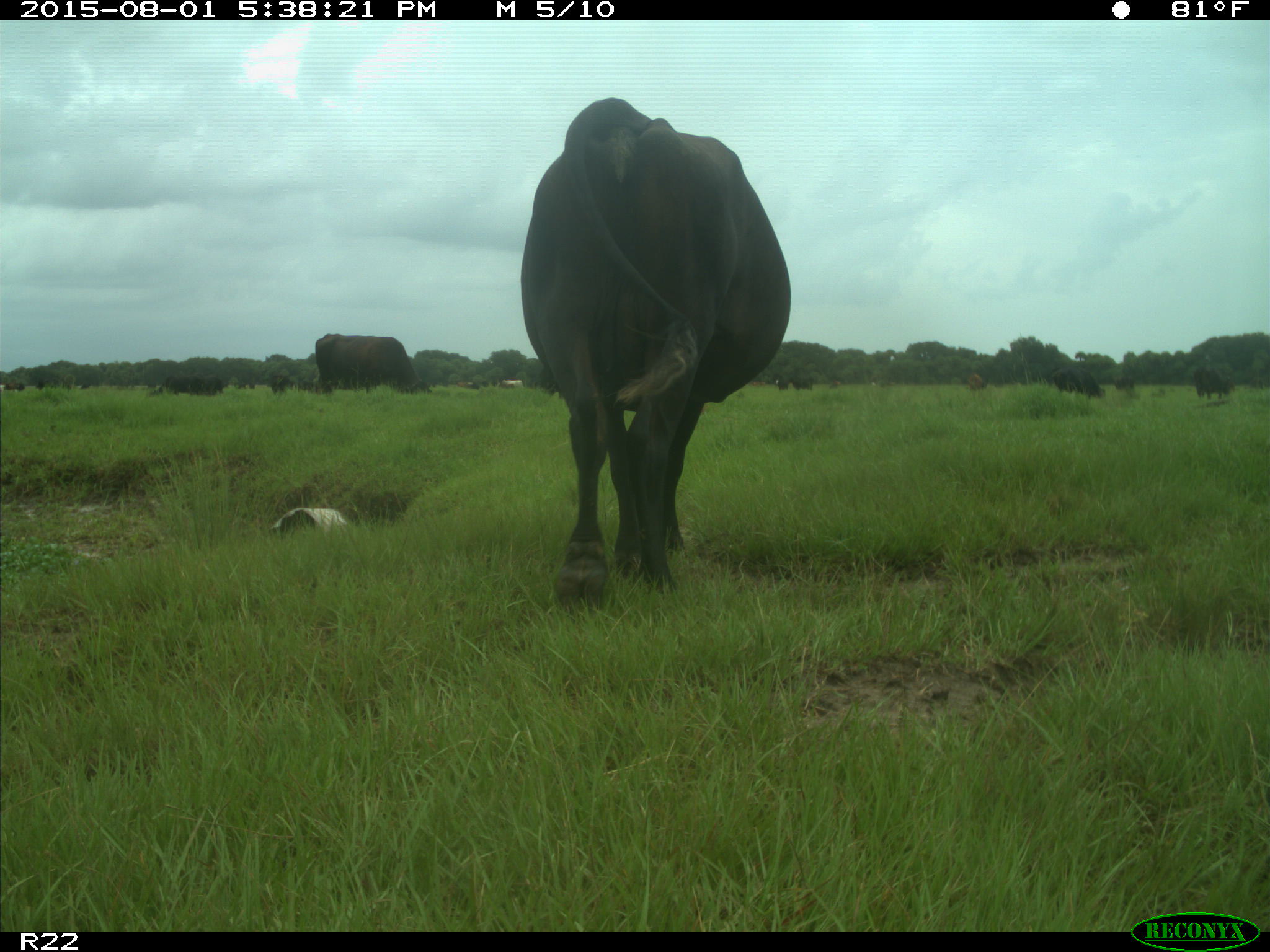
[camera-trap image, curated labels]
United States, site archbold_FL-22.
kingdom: Animalia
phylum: Chordata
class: Mammalia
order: Artiodactyla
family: Bovidae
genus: Bos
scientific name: Bos taurus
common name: domestic cow